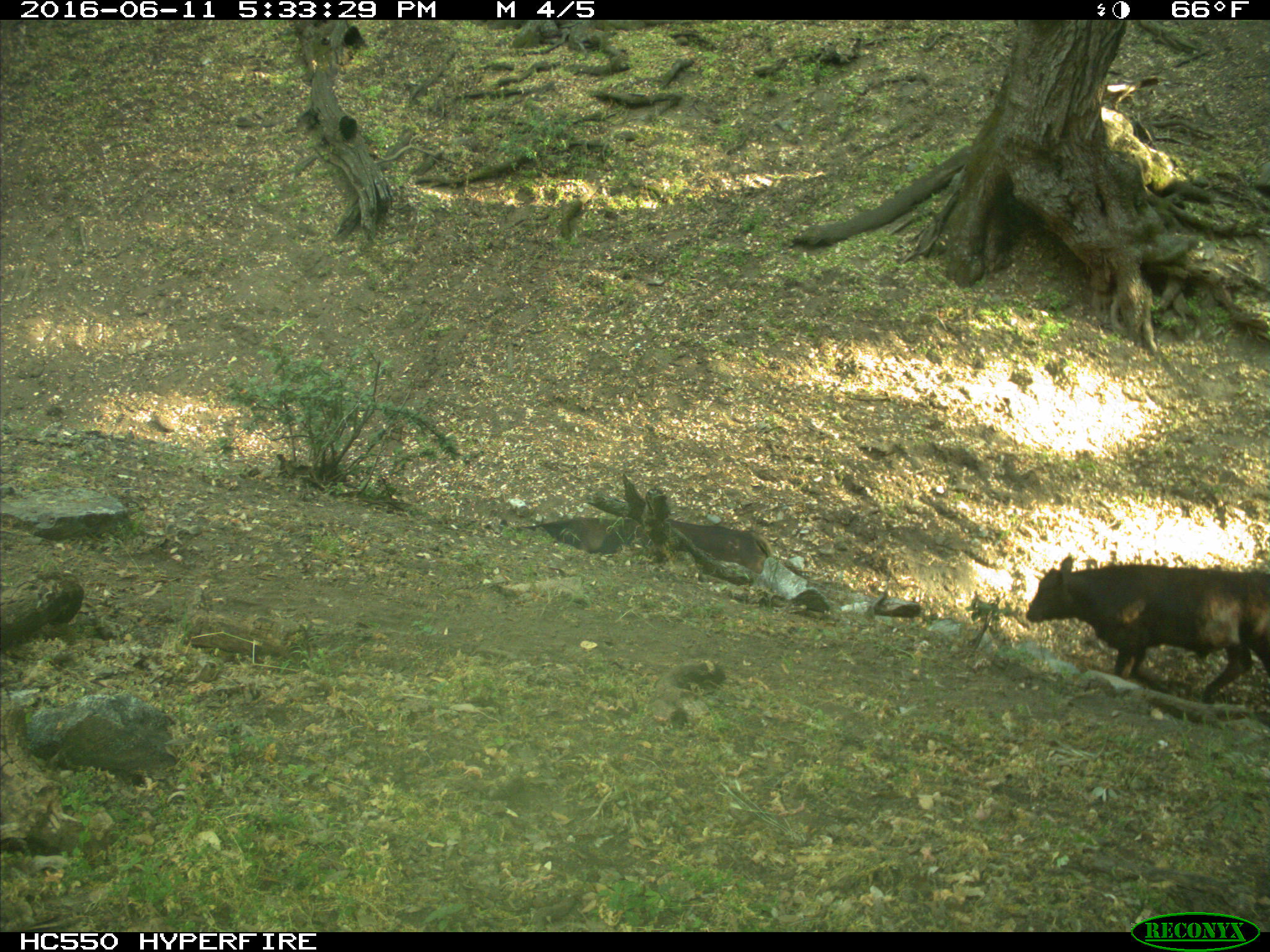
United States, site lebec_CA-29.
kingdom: Animalia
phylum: Chordata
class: Mammalia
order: Artiodactyla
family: Bovidae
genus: Bos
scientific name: Bos taurus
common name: domestic cow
Bos taurus (domestic cow).